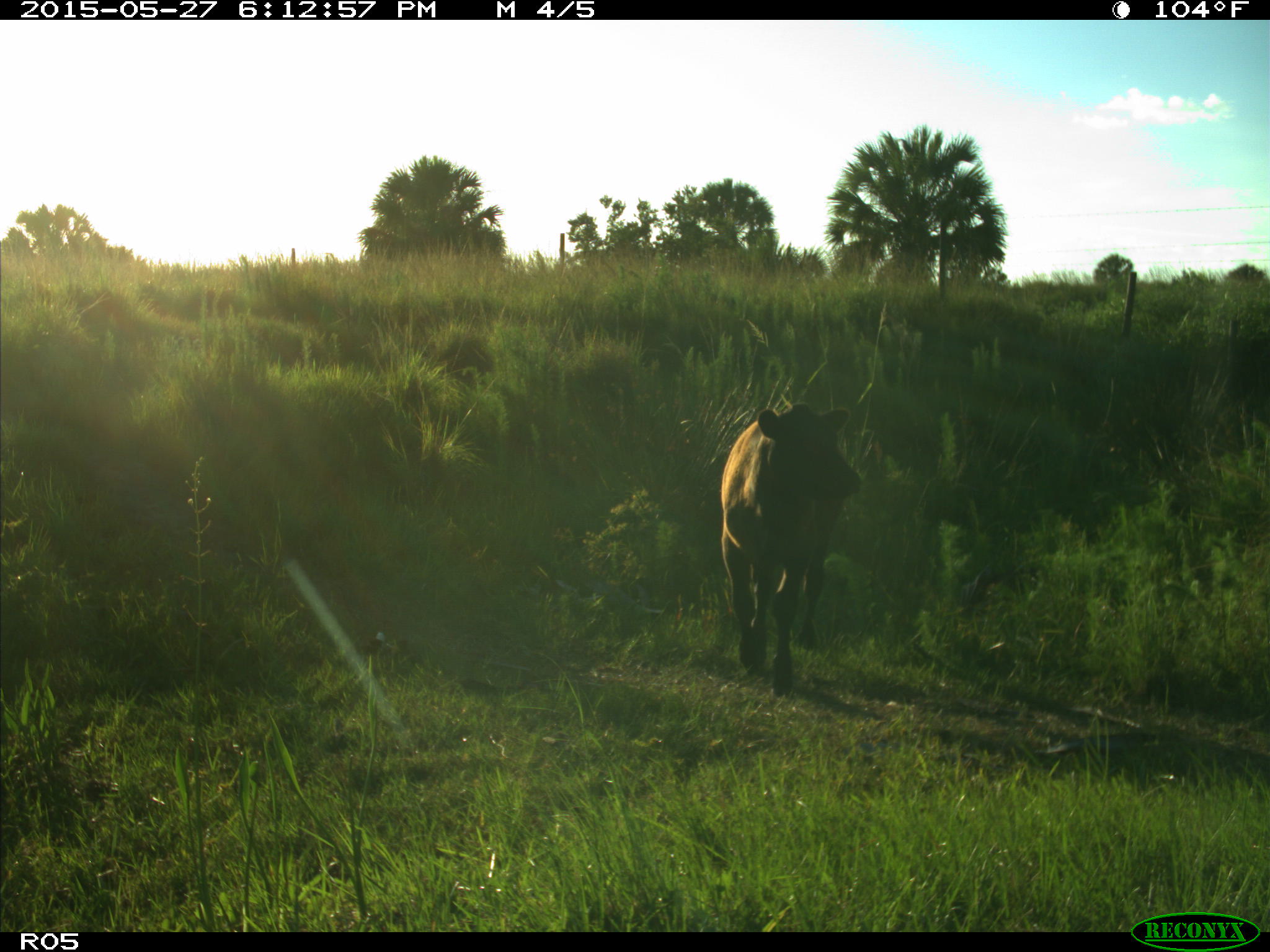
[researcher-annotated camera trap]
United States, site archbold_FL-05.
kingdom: Animalia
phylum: Chordata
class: Mammalia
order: Artiodactyla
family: Bovidae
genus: Bos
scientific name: Bos taurus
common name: domestic cow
Bos taurus (domestic cow).